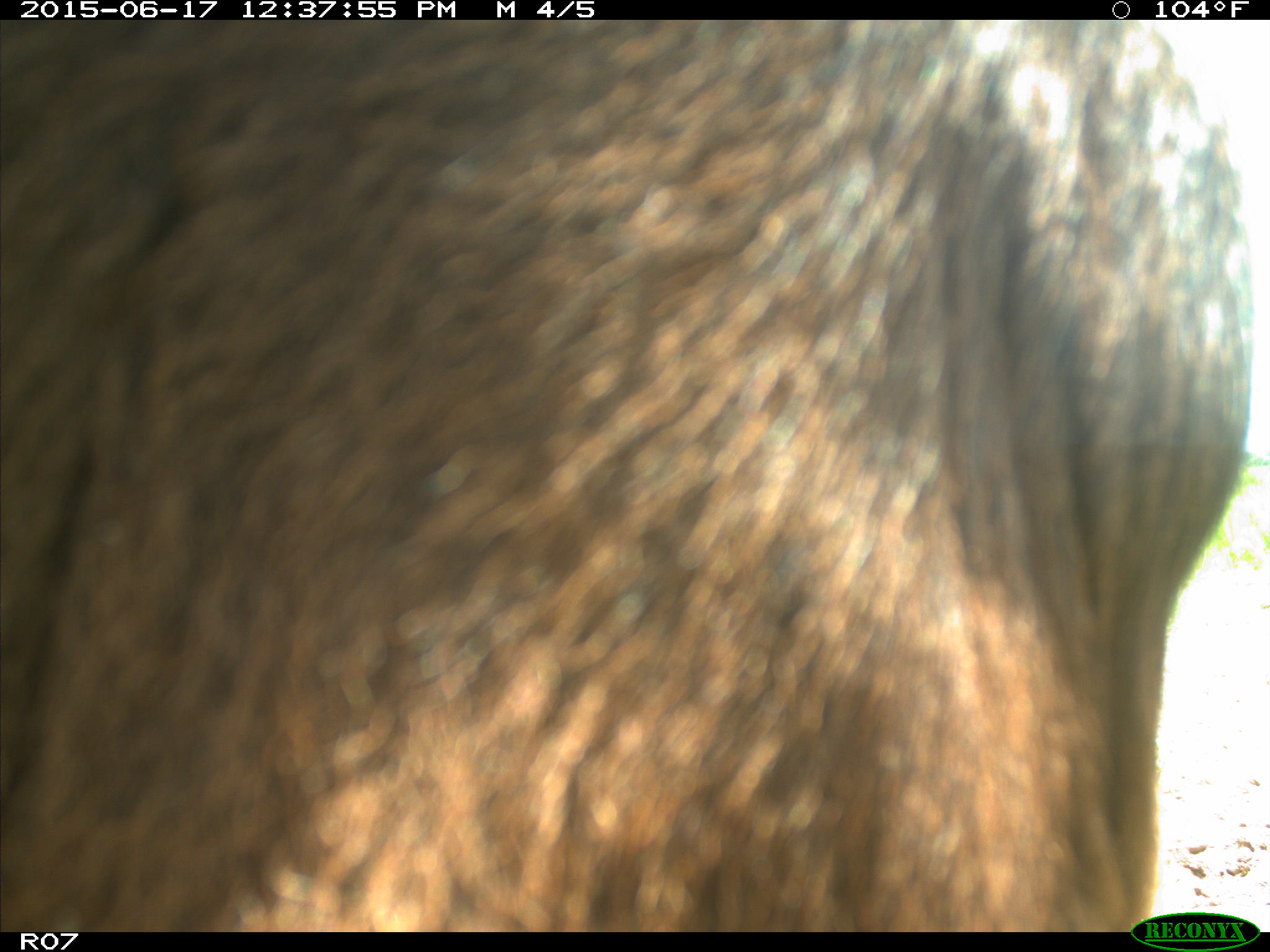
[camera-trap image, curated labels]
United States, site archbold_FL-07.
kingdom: Animalia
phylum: Chordata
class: Mammalia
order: Artiodactyla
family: Bovidae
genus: Bos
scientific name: Bos taurus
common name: domestic cow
Bos taurus (domestic cow).